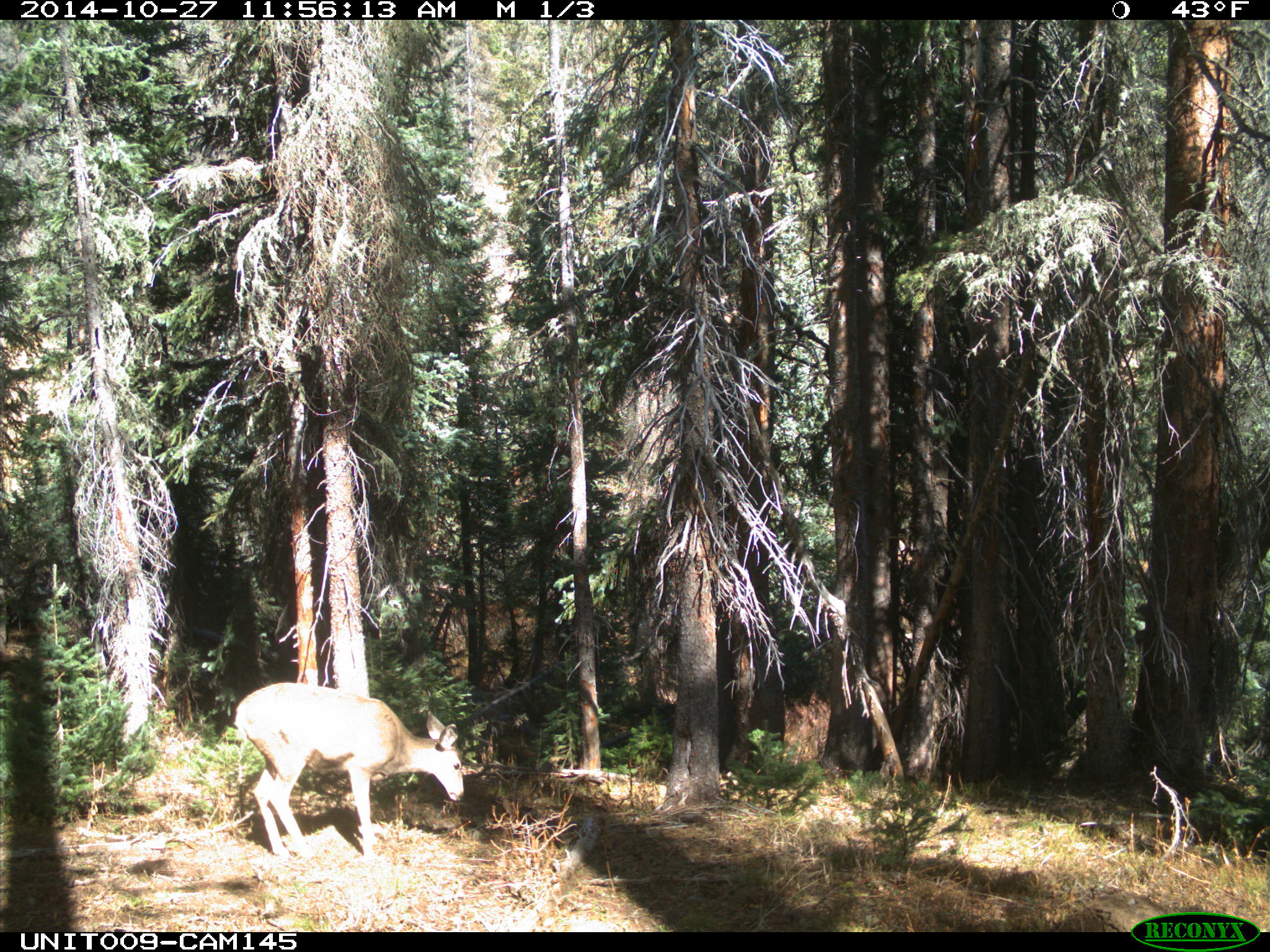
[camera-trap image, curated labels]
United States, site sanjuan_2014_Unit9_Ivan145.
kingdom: Animalia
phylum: Chordata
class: Mammalia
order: Artiodactyla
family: Cervidae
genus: Odocoileus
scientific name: Odocoileus hemionus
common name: mule deer